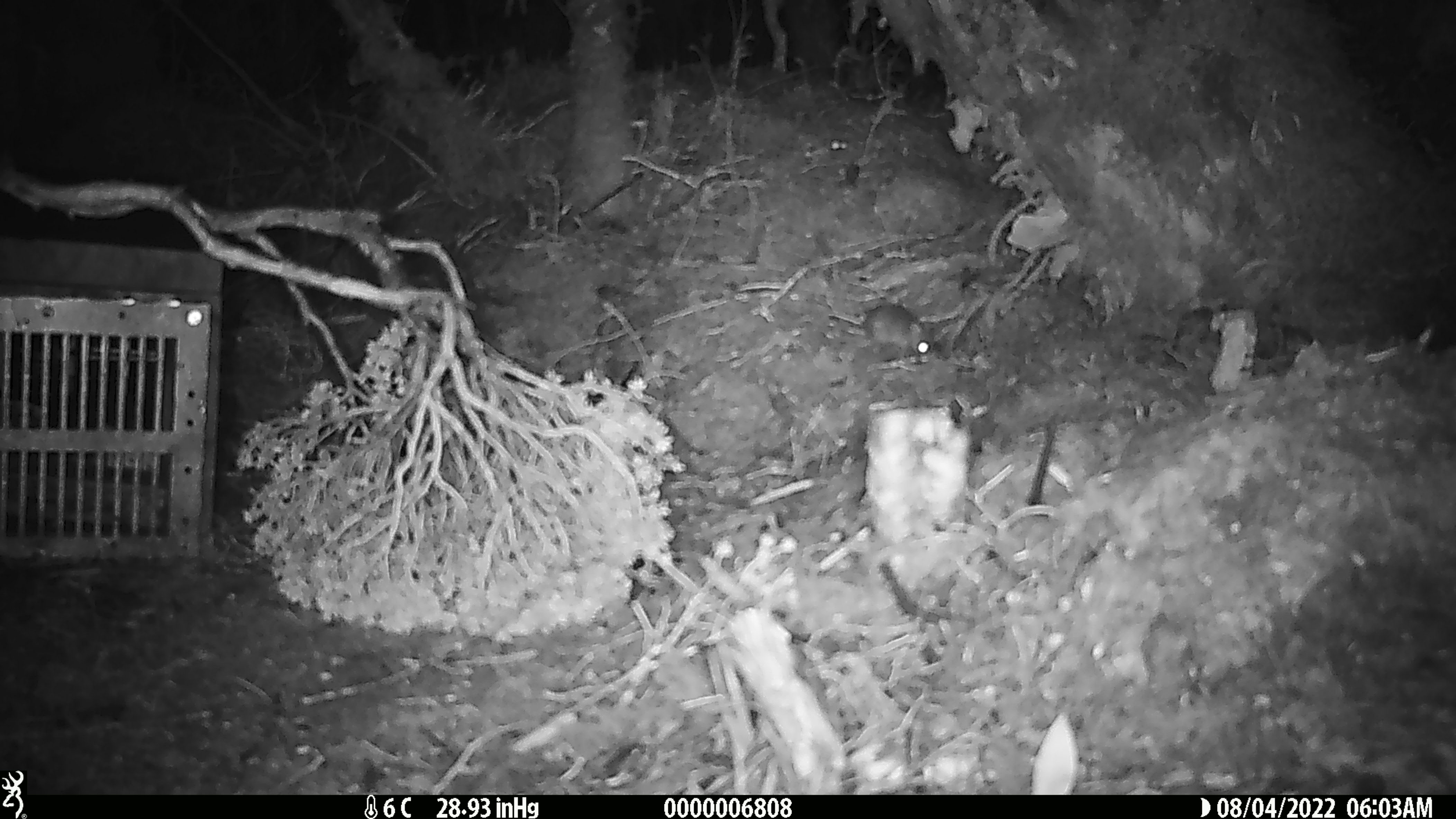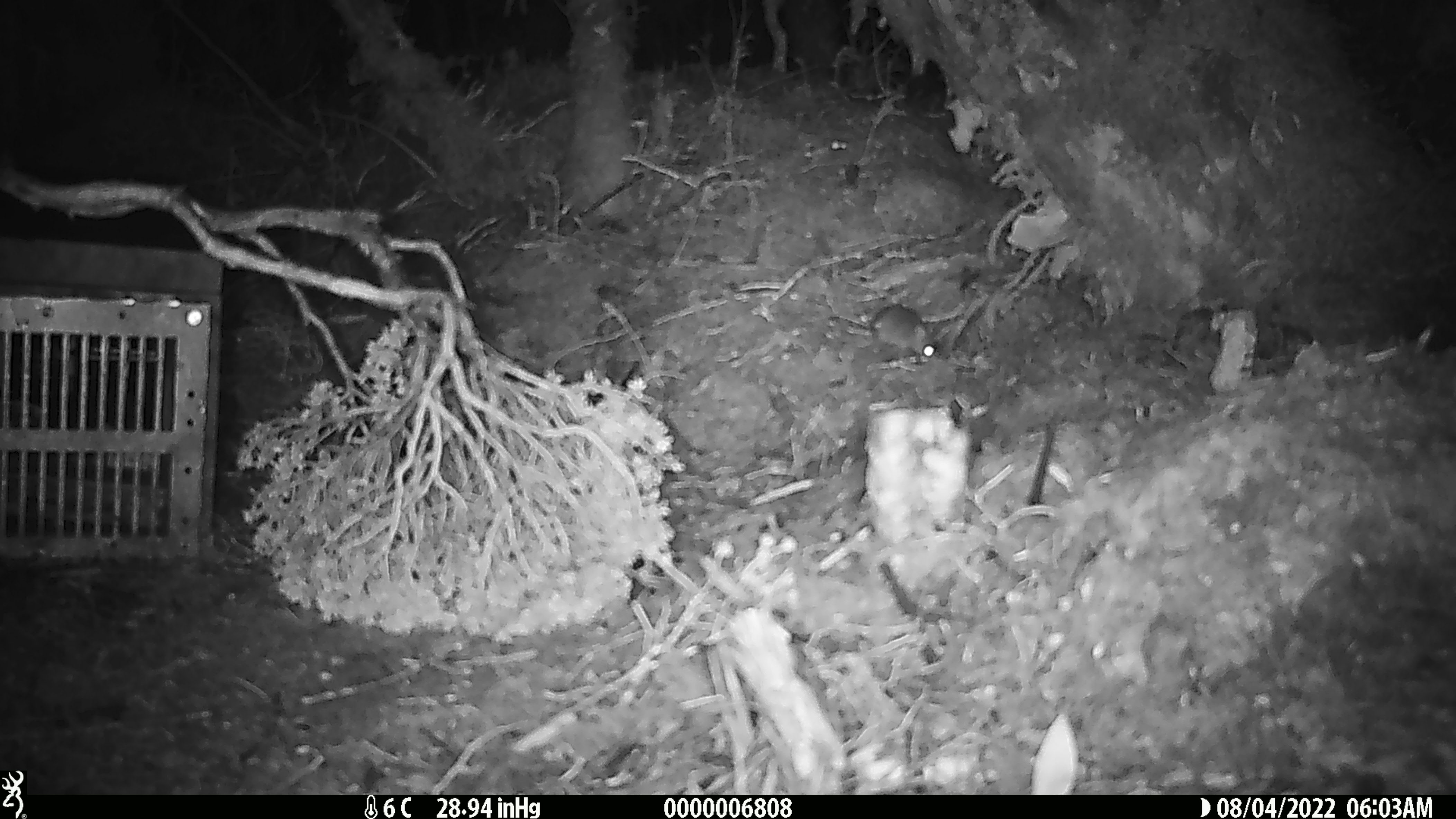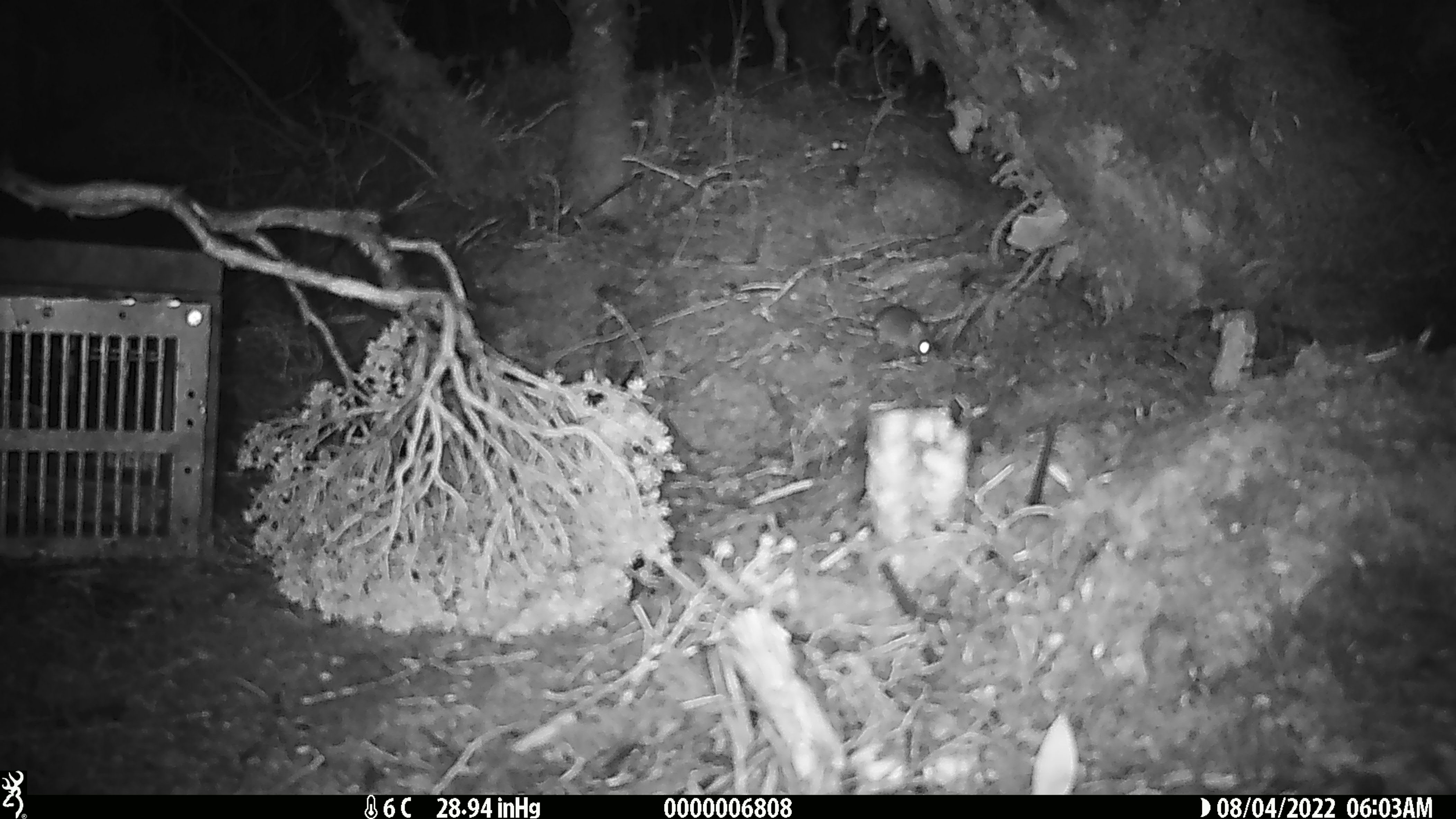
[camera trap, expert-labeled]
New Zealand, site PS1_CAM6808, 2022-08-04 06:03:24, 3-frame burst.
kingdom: Animalia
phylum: Chordata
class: Mammalia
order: Rodentia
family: Muridae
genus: Mus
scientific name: Mus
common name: mouse